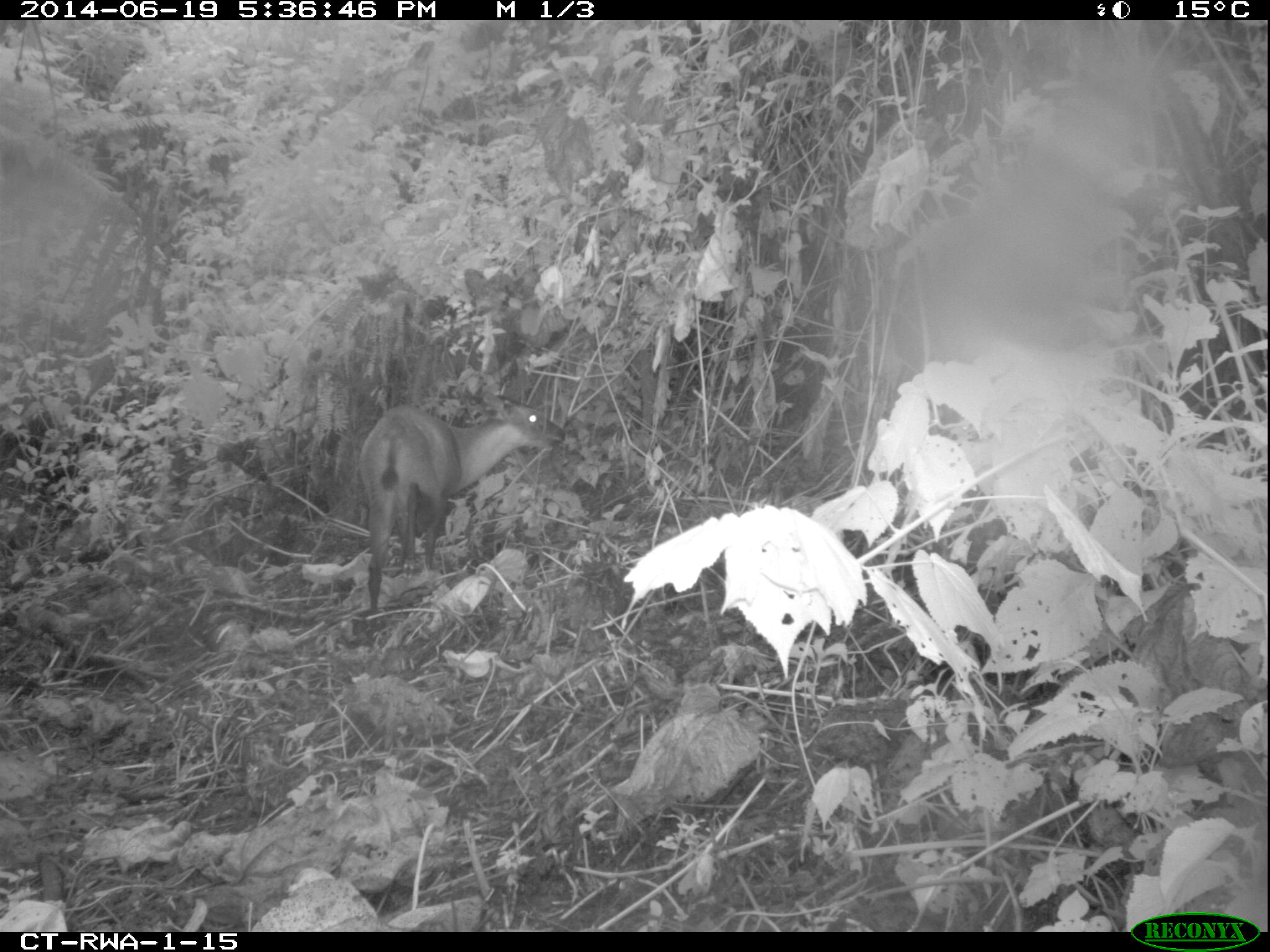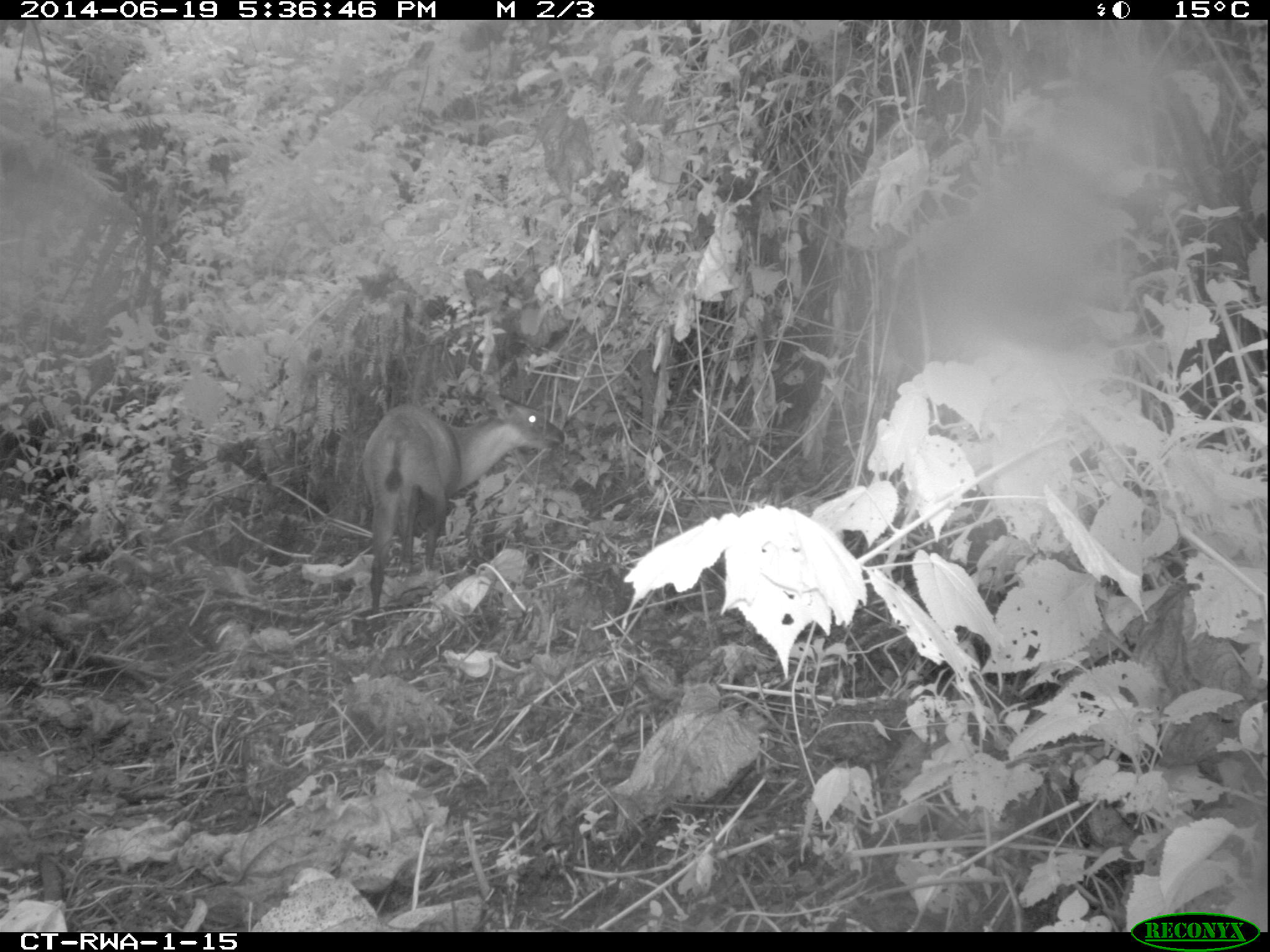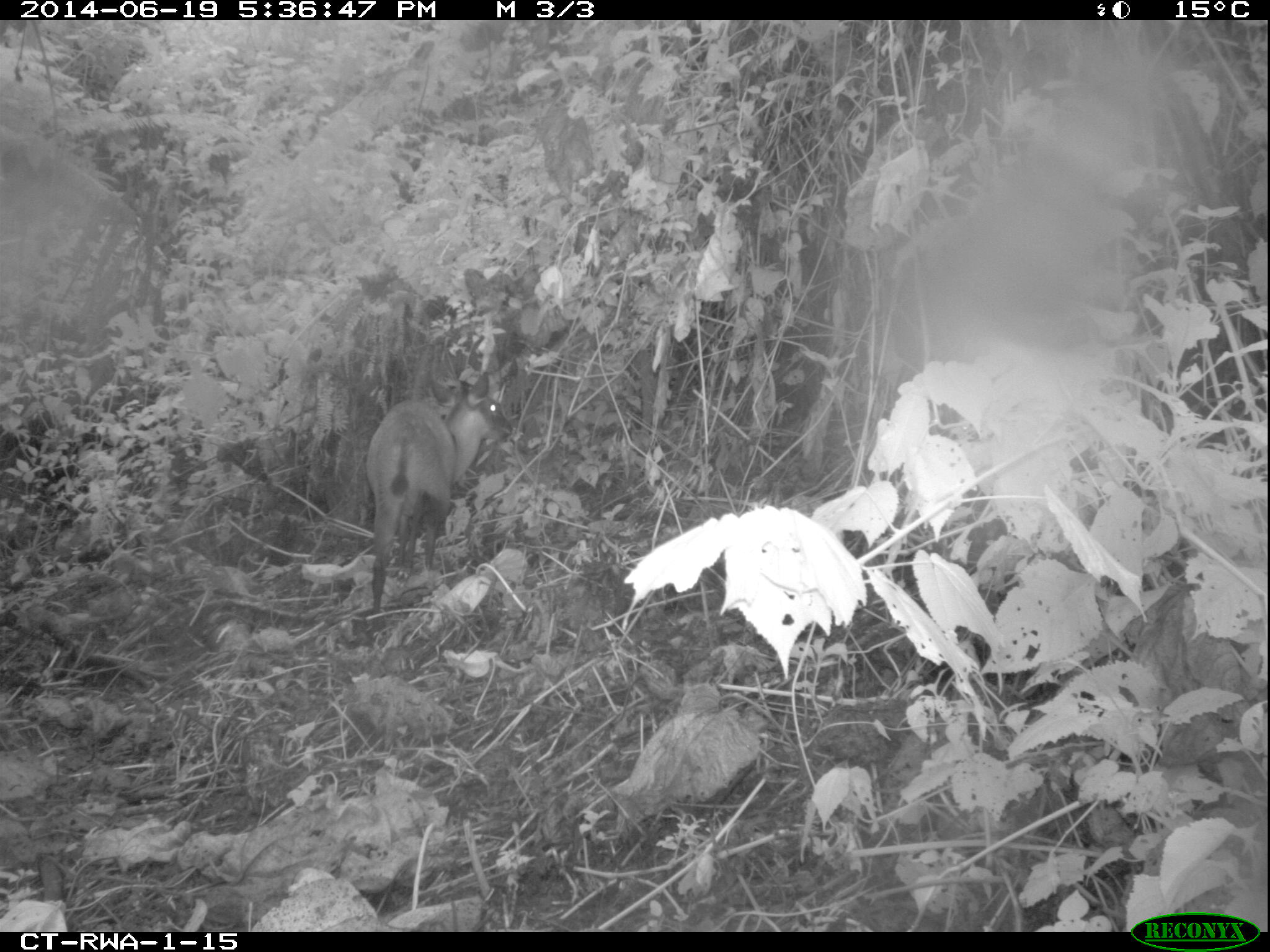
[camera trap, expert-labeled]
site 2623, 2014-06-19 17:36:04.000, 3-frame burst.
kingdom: Animalia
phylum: Chordata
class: Mammalia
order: Artiodactyla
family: Bovidae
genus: Cephalophus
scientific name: Cephalophus nigrifrons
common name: black-fronted duiker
Cephalophus nigrifrons (black-fronted duiker), count 1.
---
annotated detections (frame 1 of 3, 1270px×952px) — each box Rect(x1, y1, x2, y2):
cephalophus nigrifrons: Rect(357, 389, 566, 612)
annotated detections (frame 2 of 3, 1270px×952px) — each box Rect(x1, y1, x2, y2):
cephalophus nigrifrons: Rect(360, 393, 567, 614)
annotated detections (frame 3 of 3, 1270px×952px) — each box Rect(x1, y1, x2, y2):
cephalophus nigrifrons: Rect(362, 371, 514, 617)